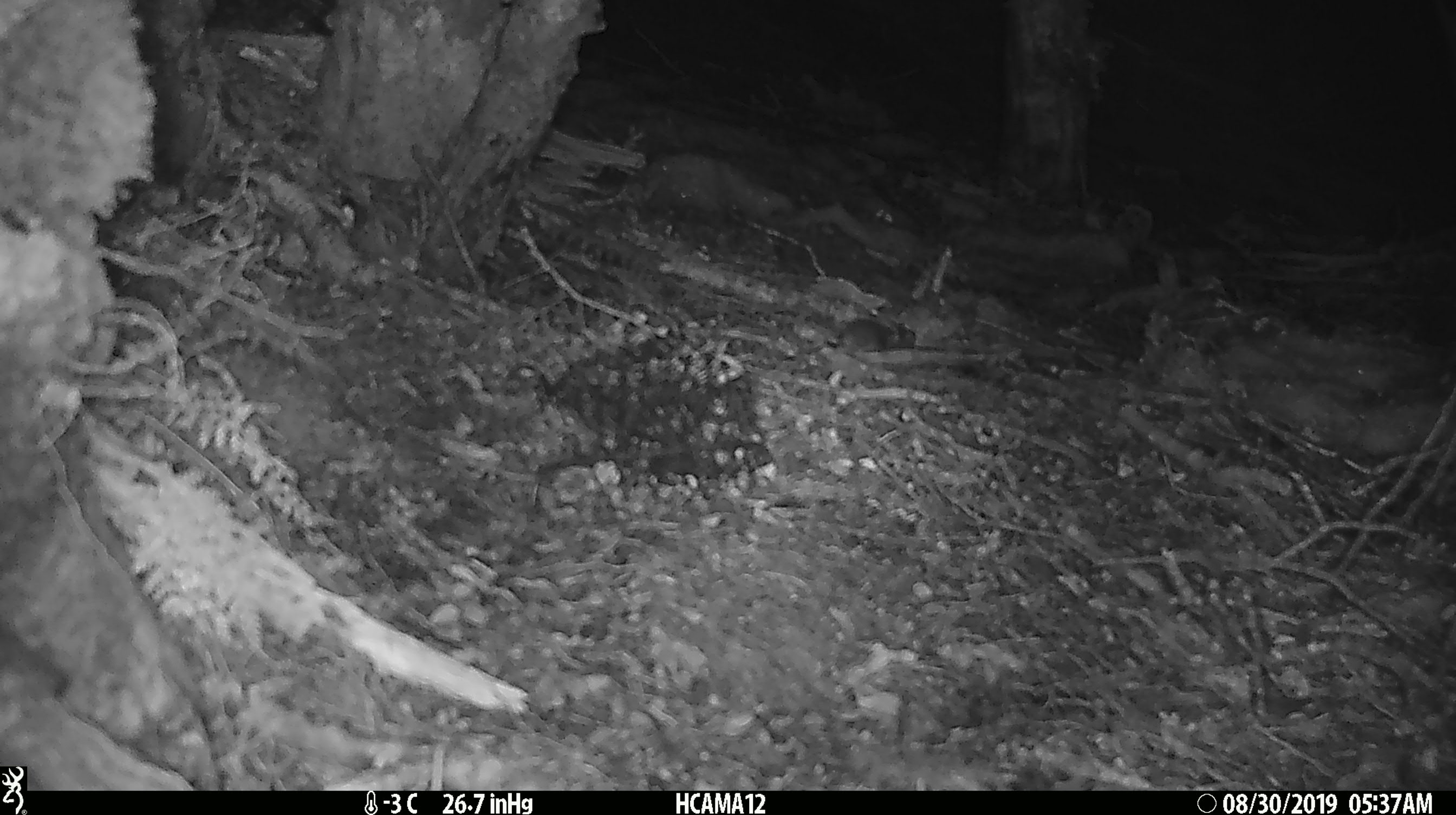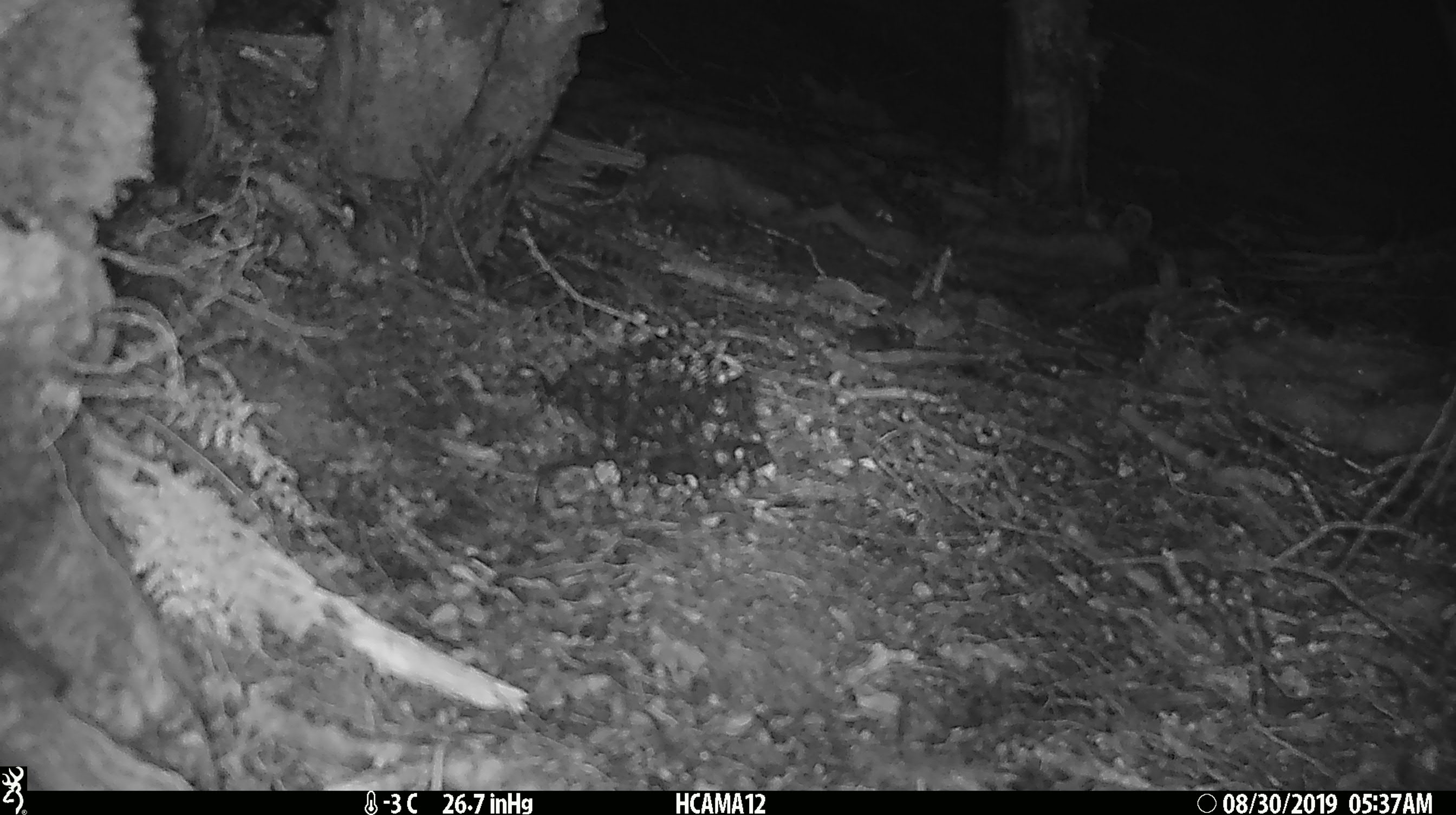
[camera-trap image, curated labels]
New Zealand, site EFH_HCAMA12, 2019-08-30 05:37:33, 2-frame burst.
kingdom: Animalia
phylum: Chordata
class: Mammalia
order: Rodentia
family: Muridae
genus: Mus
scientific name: Mus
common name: mouse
Mouse (Mus).